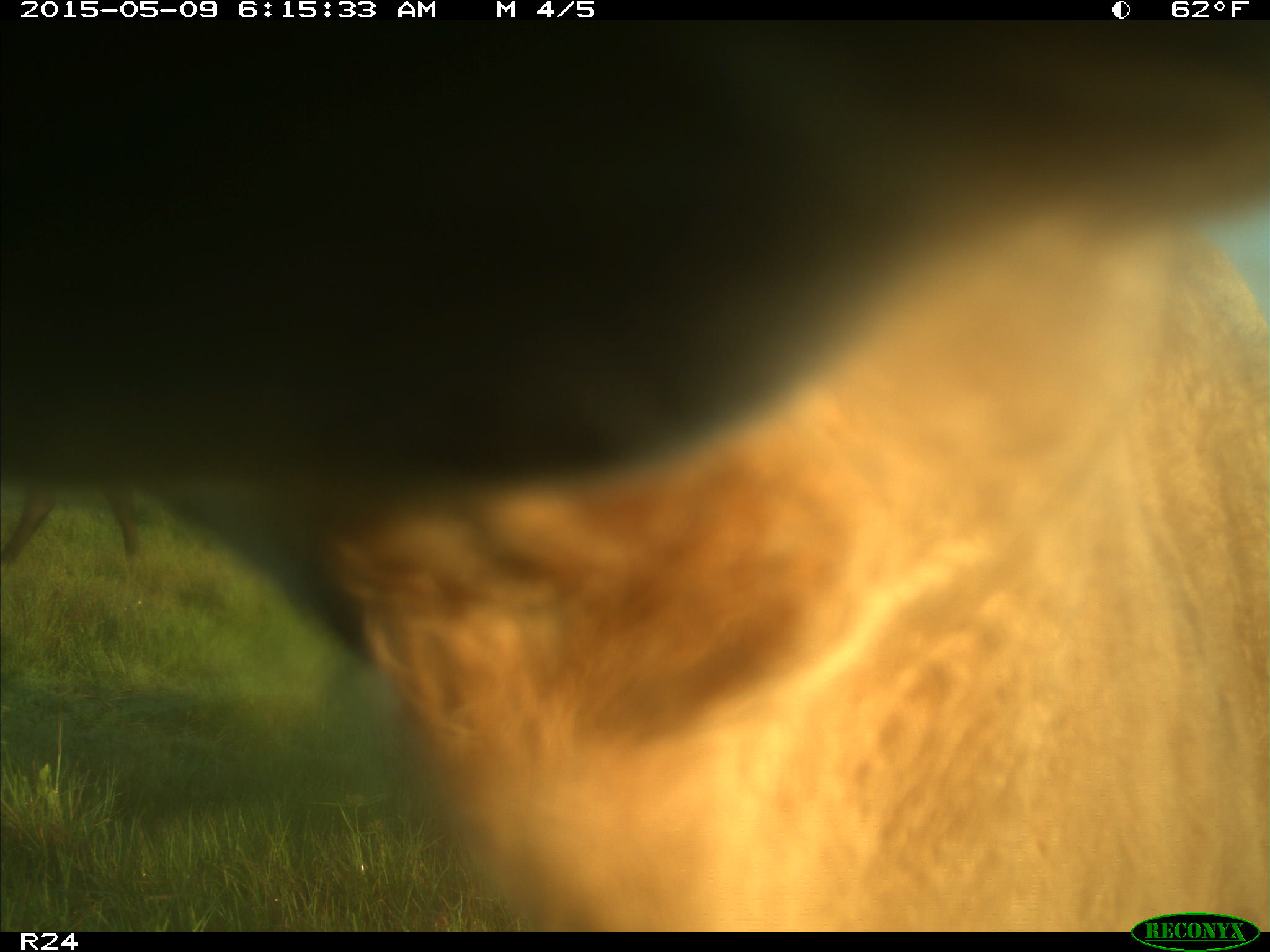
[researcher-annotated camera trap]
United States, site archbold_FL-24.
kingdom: Animalia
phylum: Chordata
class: Mammalia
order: Artiodactyla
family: Bovidae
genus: Bos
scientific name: Bos taurus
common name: domestic cow